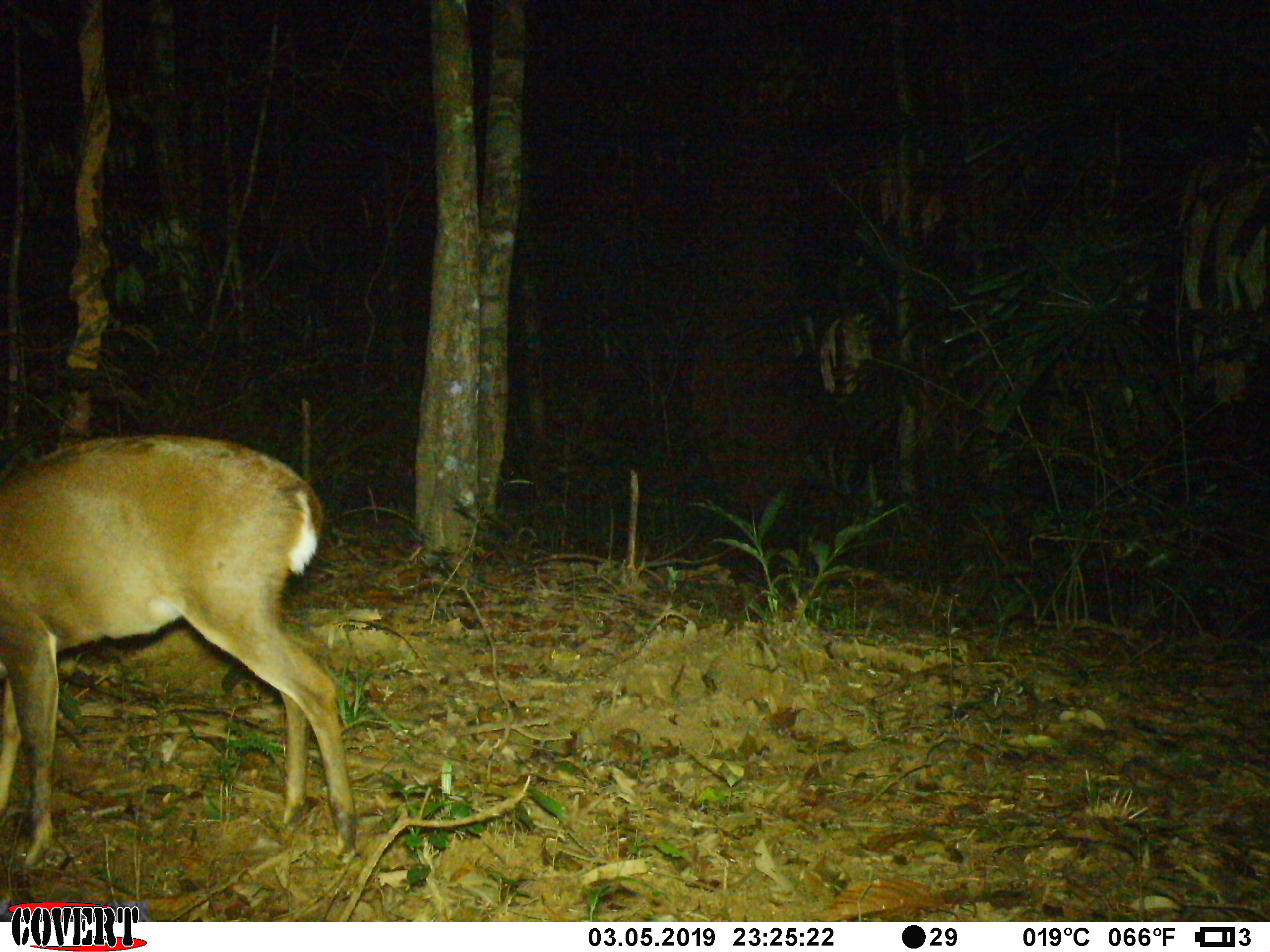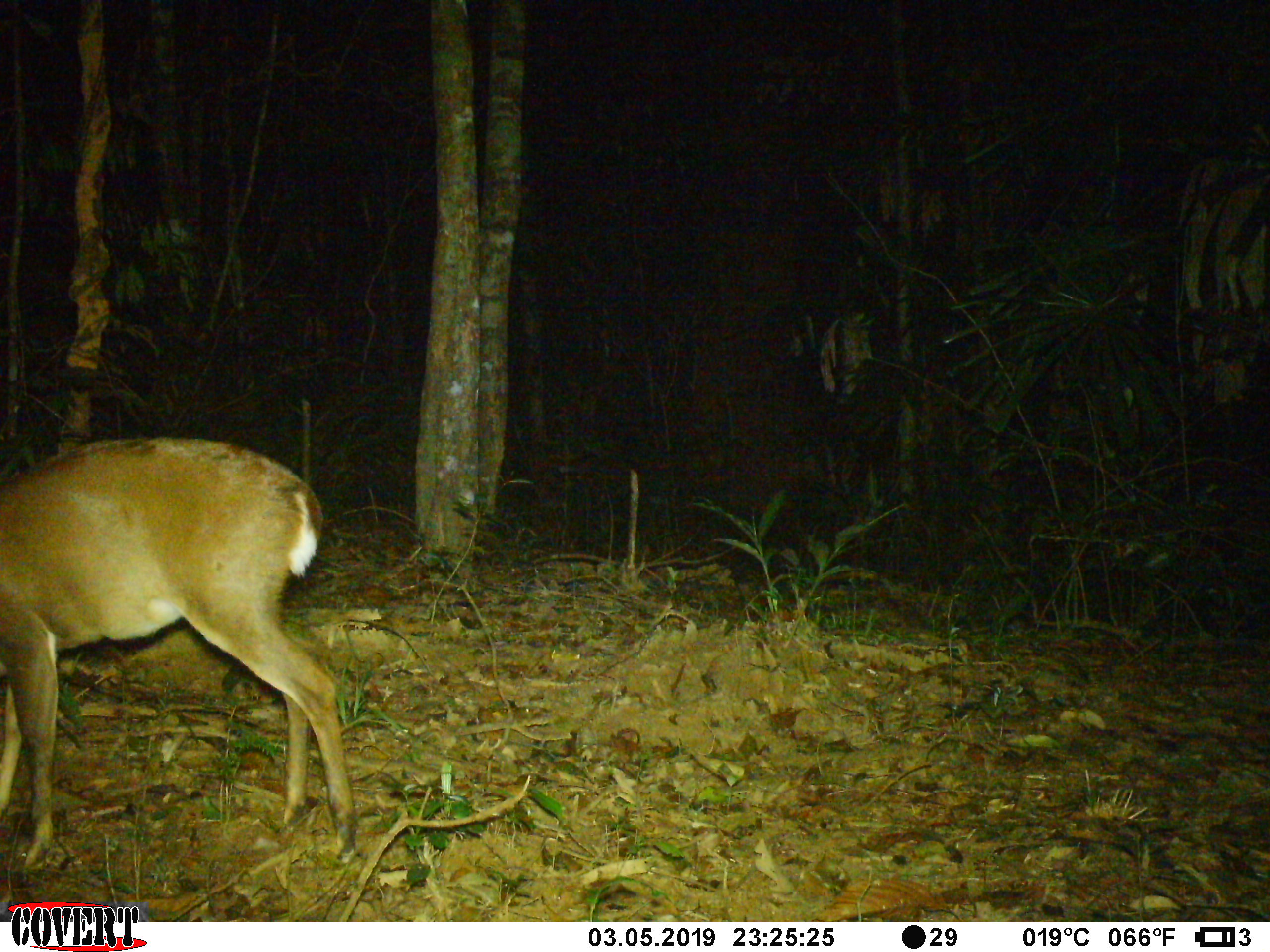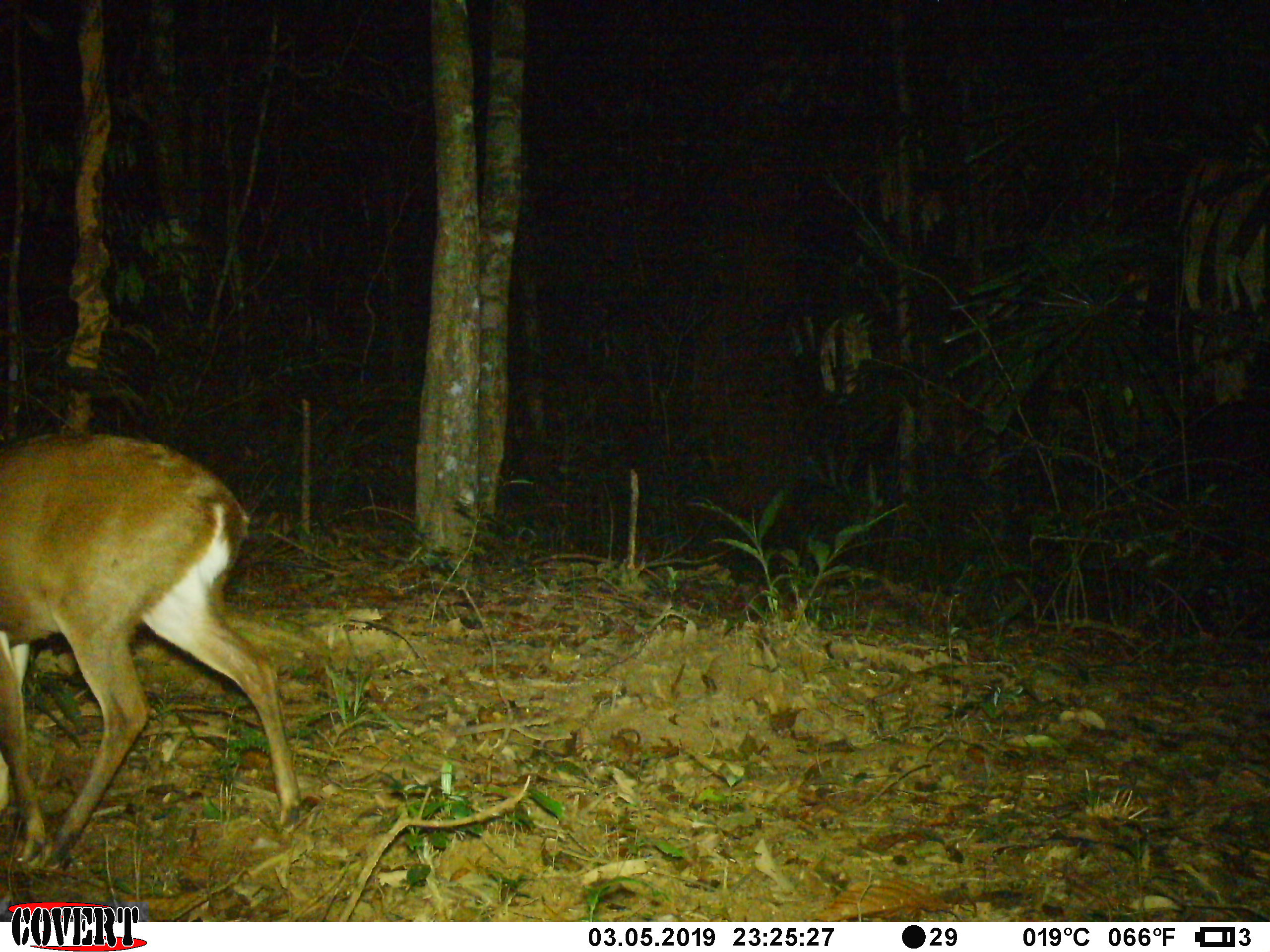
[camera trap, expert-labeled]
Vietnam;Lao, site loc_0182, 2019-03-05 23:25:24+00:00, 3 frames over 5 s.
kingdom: Animalia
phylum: Chordata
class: Mammalia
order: Artiodactyla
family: Cervidae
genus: Muntiacus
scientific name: Muntiacus vuquangensis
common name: large-antlered muntjac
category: large antlered muntjac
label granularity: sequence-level